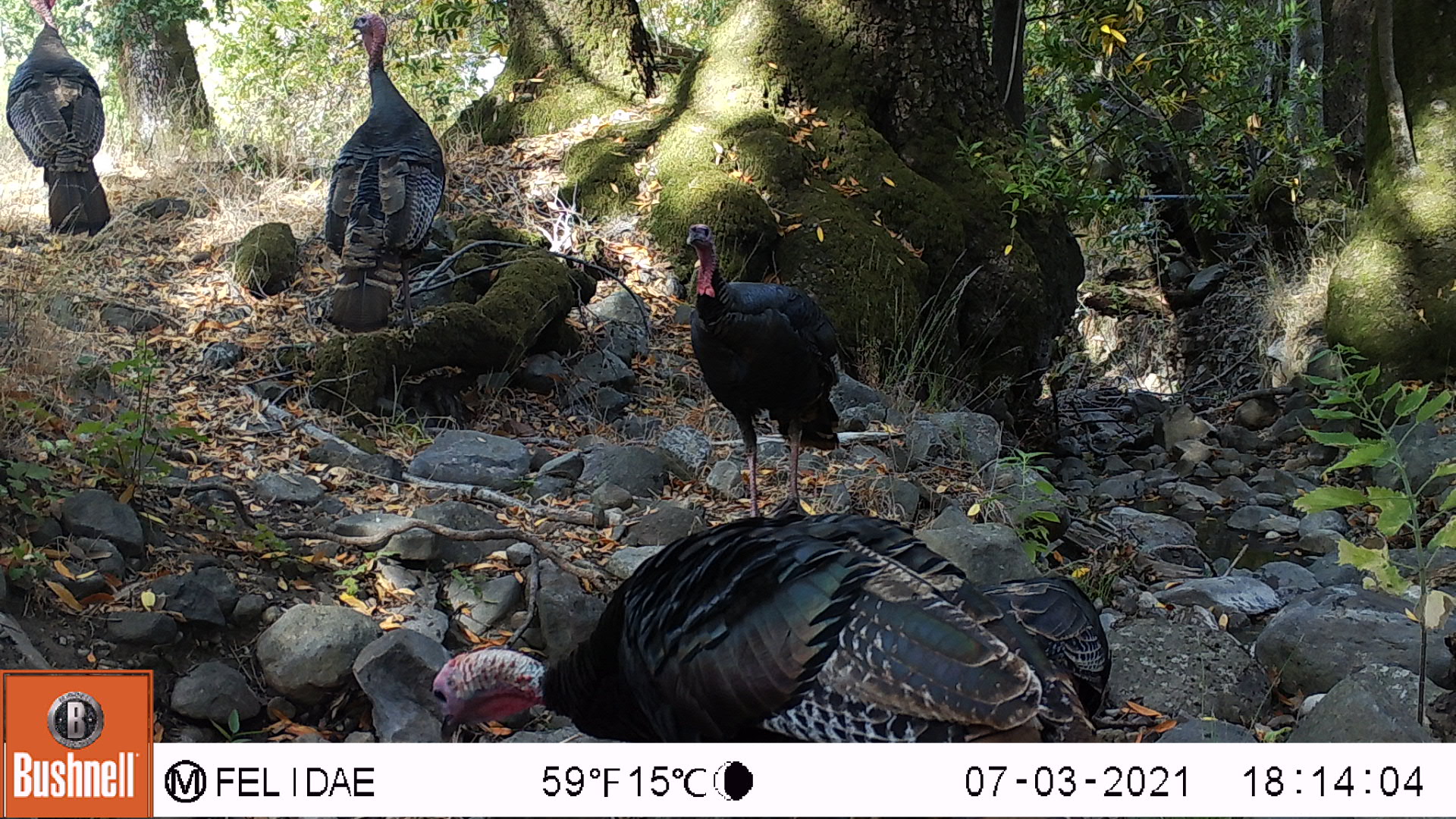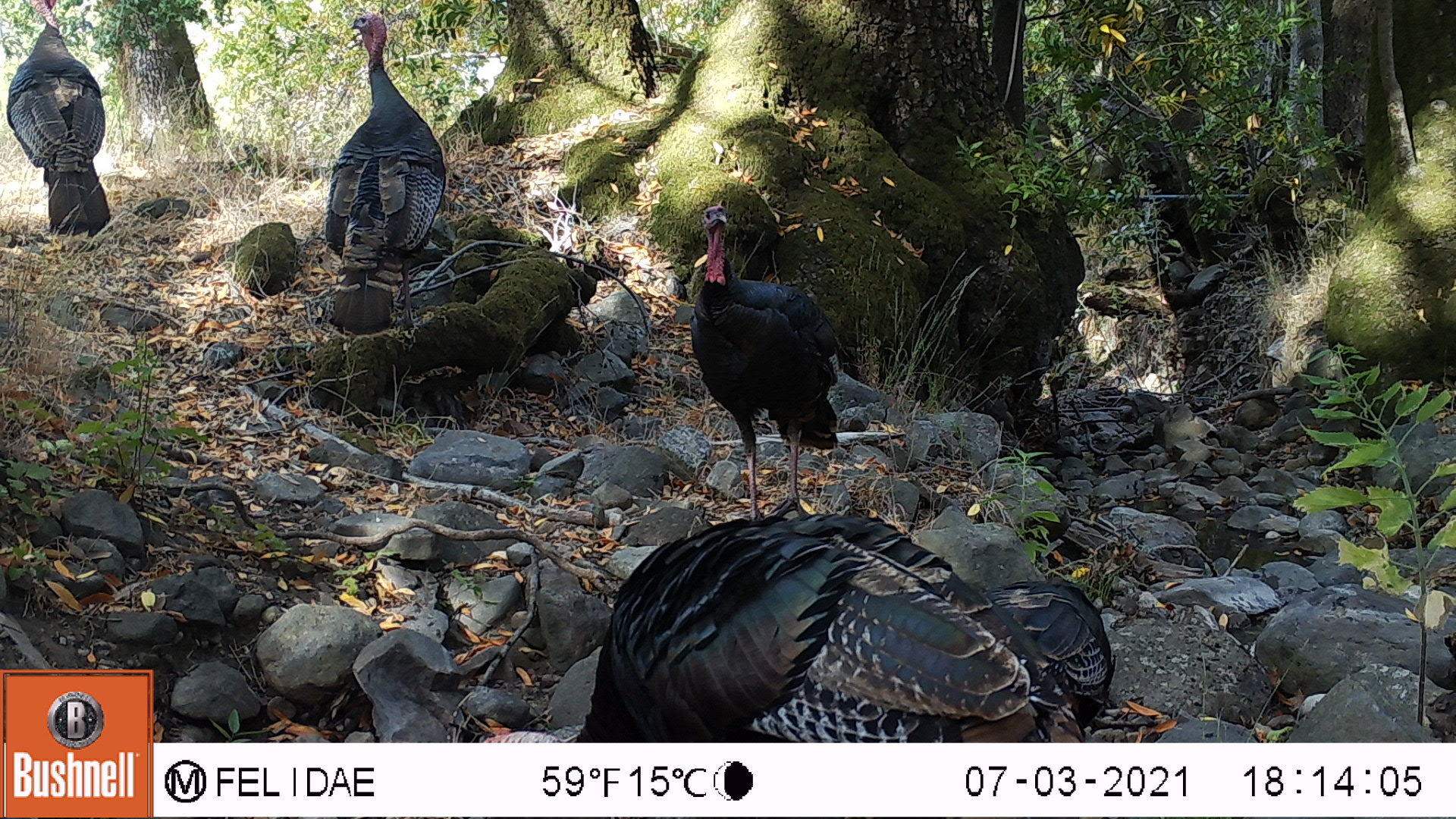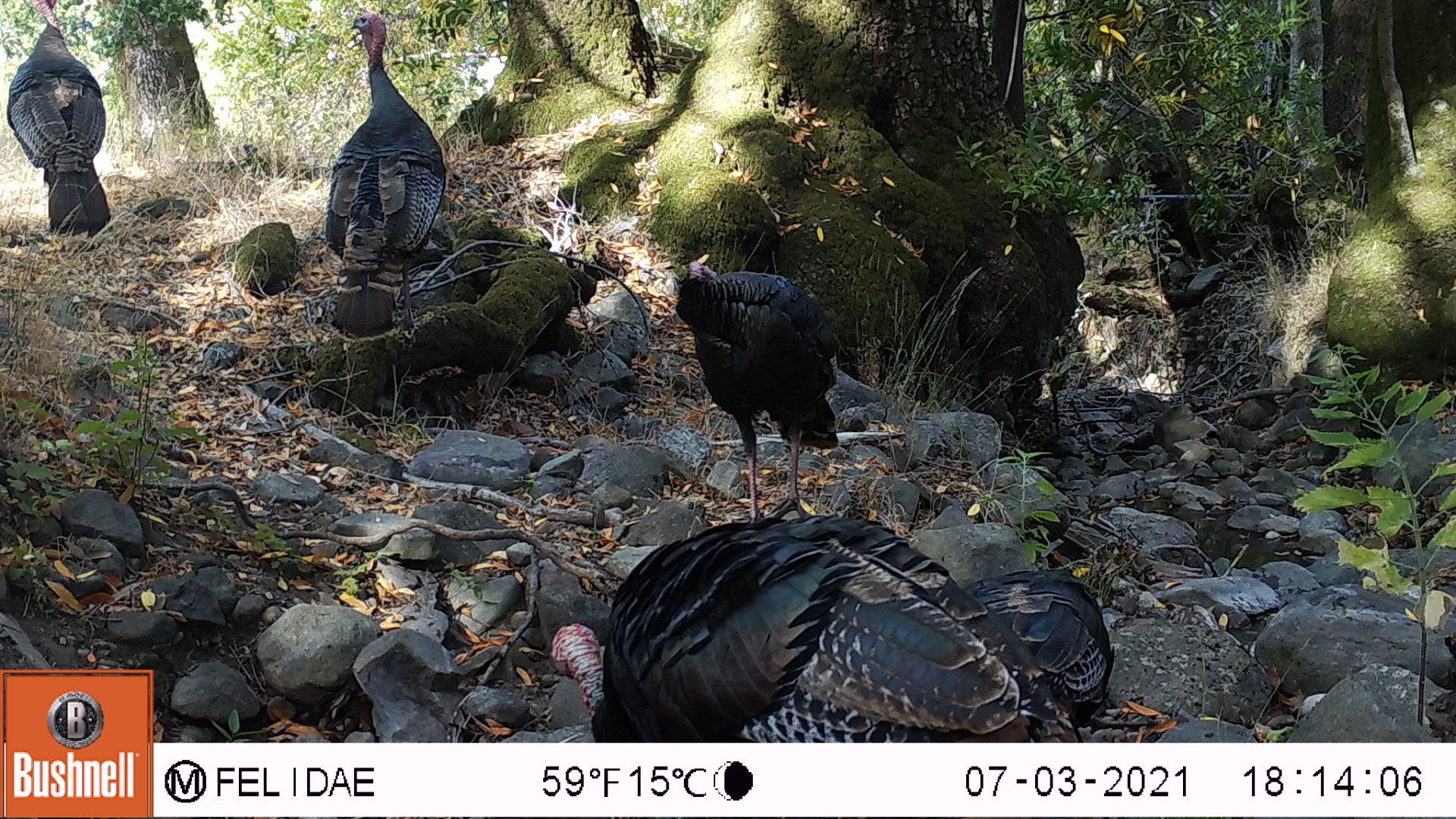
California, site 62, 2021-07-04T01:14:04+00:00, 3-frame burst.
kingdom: Animalia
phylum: Chordata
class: Aves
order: Galliformes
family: Phasianidae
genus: Meleagris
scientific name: Meleagris gallopavo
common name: turkey